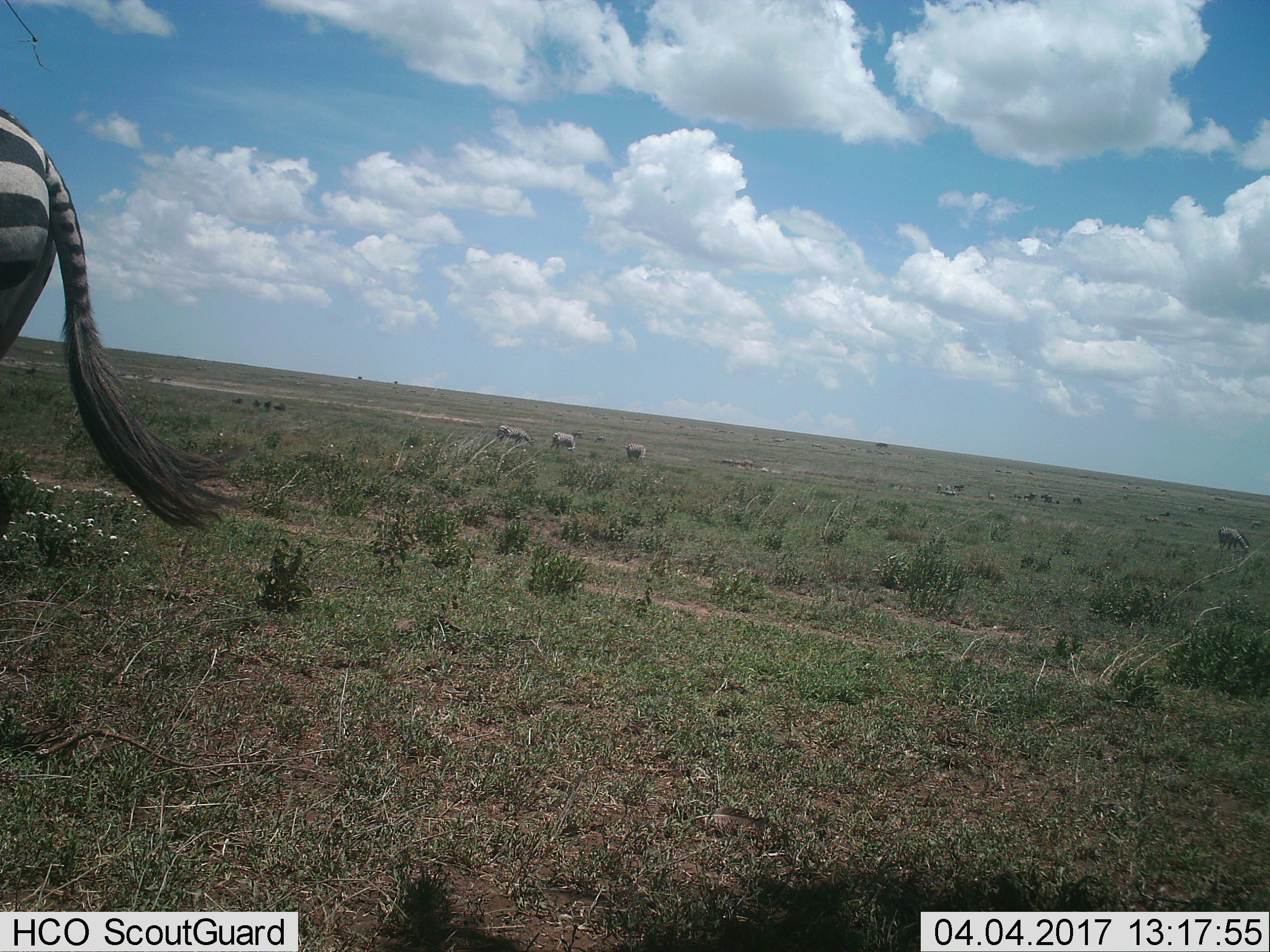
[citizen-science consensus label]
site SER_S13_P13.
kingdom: Animalia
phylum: Chordata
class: Mammalia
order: Perissodactyla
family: Equidae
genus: Equus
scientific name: Equus quagga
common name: plains zebra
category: zebraplains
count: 11-50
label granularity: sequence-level